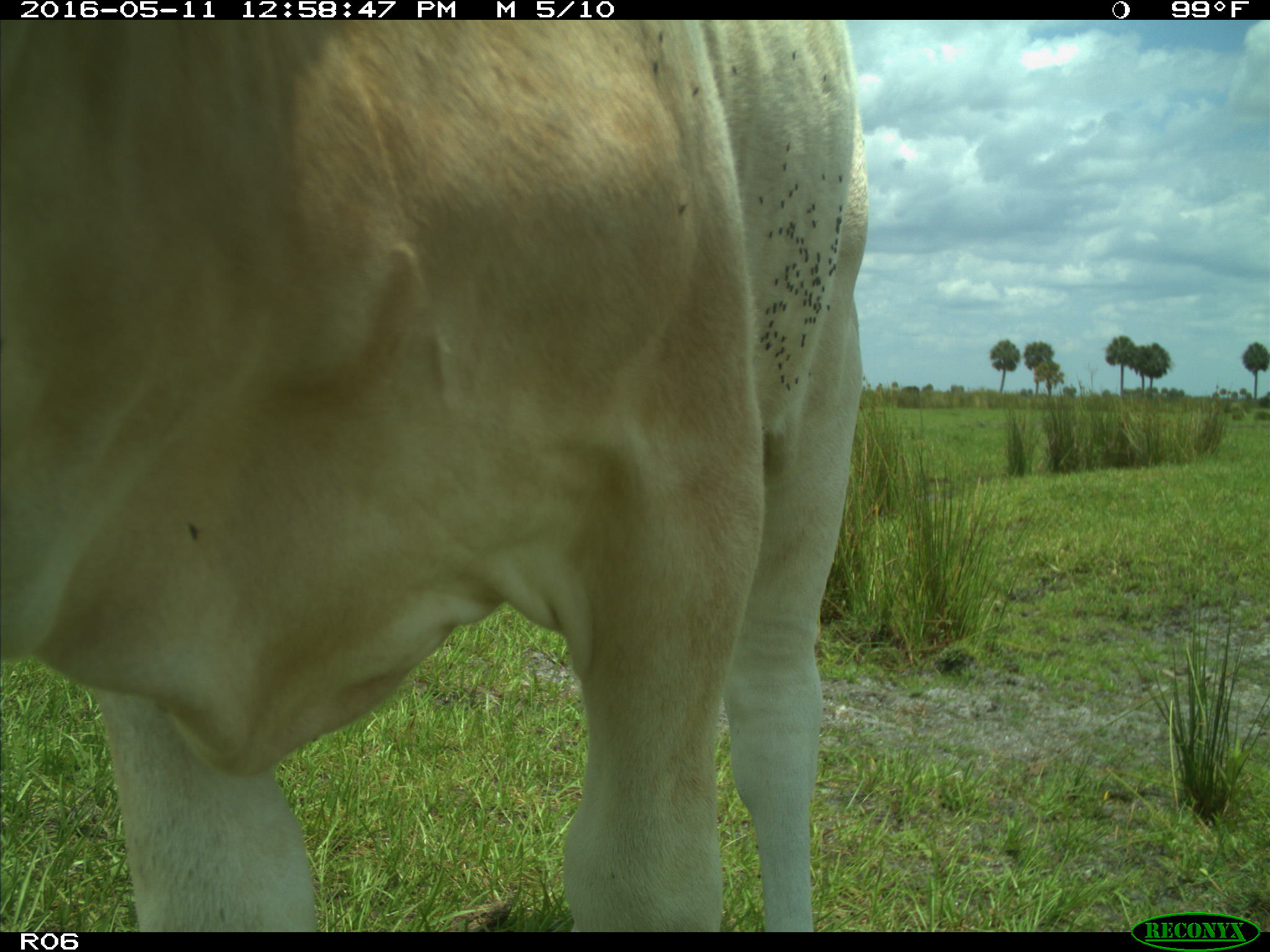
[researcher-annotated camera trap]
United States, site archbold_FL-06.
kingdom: Animalia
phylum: Chordata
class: Mammalia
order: Artiodactyla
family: Bovidae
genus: Bos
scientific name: Bos taurus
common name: domestic cow